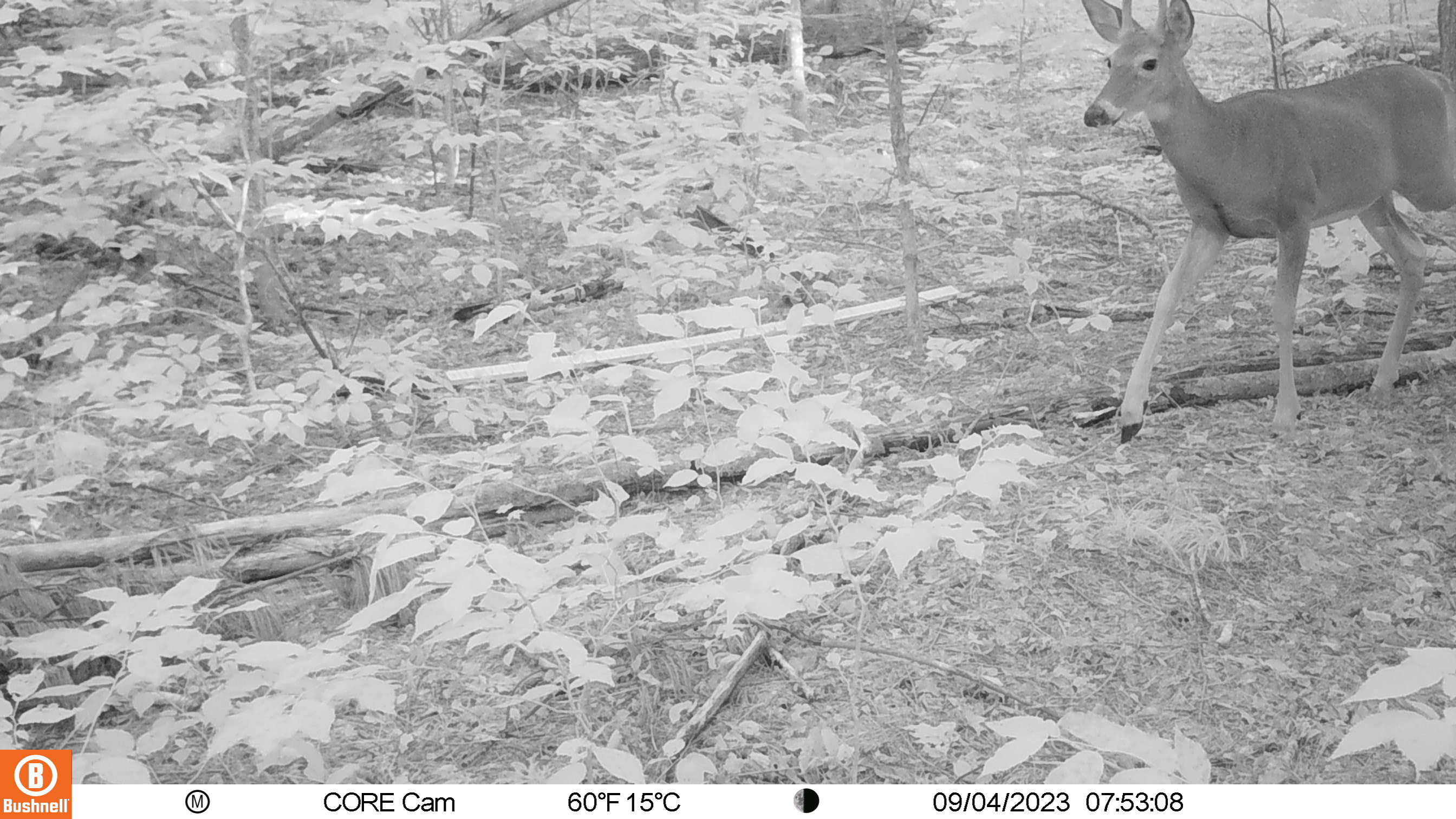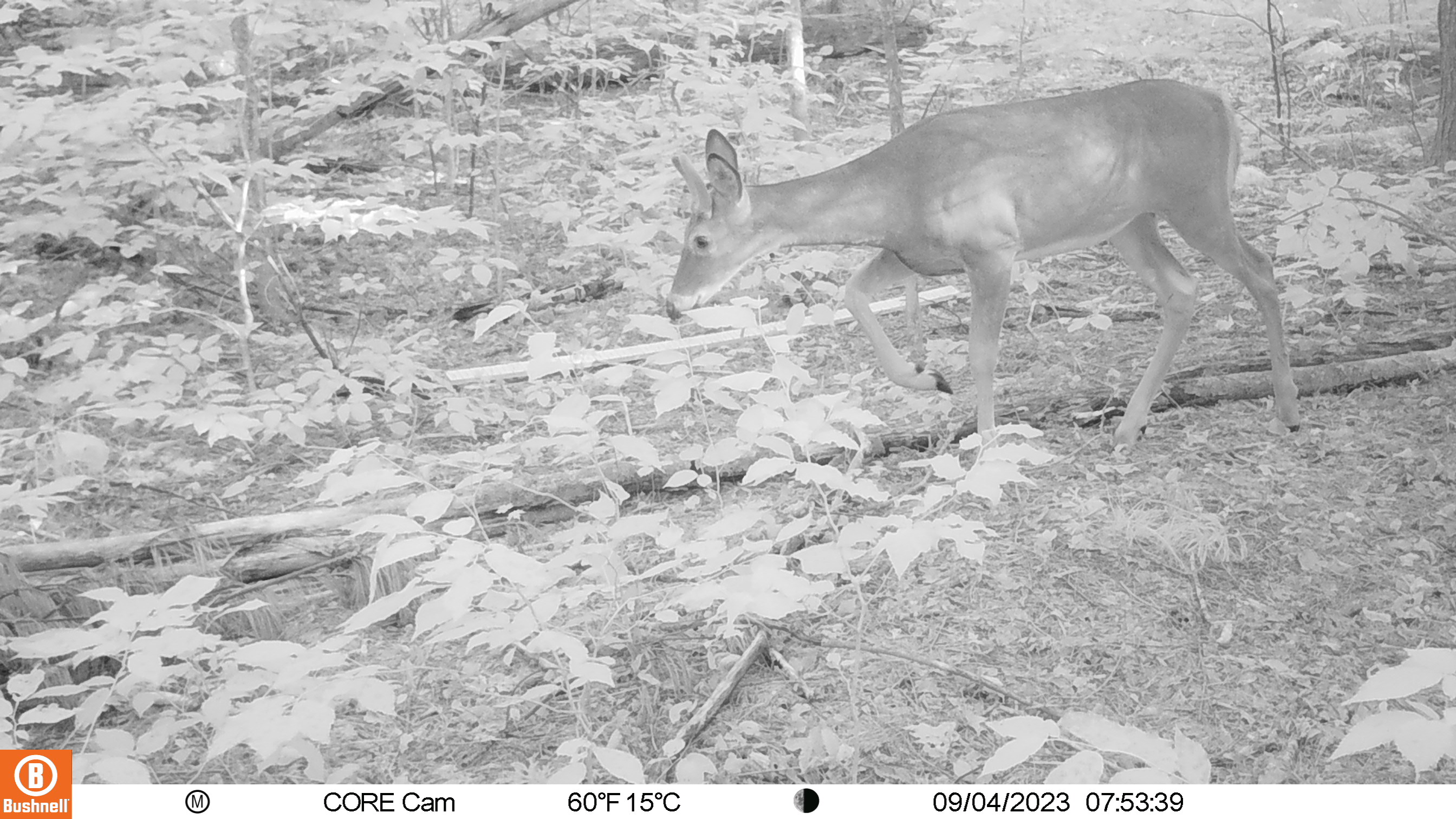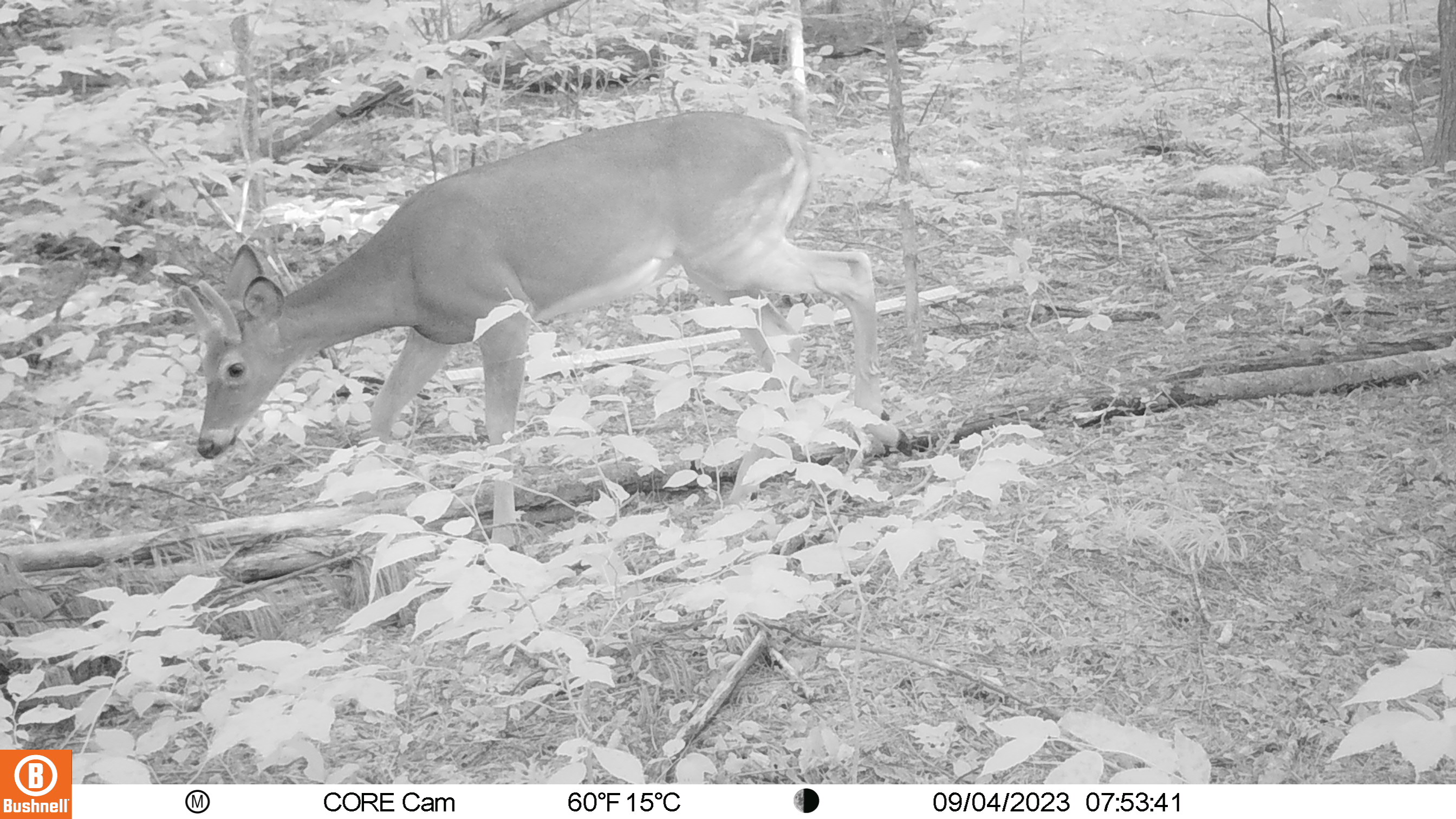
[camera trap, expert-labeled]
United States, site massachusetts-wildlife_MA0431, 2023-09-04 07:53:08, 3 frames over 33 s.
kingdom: Animalia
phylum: Chordata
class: Mammalia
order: Artiodactyla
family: Cervidae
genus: Odocoileus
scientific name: Odocoileus virginianus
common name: white-tailed deer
White-tailed deer (Odocoileus virginianus).